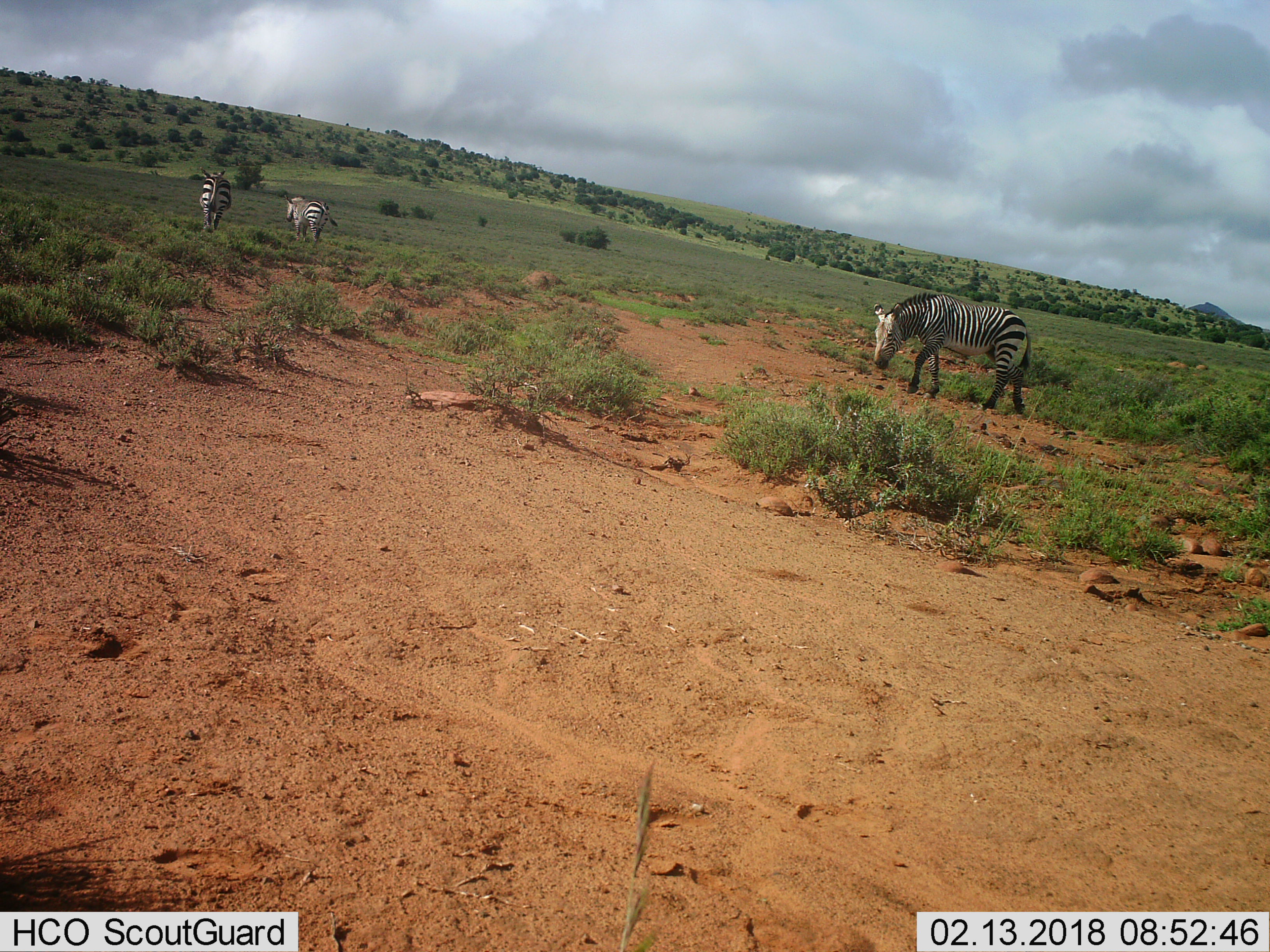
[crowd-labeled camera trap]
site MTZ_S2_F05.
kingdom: Animalia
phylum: Chordata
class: Mammalia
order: Perissodactyla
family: Equidae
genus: Equus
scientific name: Equus zebra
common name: mountain zebra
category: zebramountain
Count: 3.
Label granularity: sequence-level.